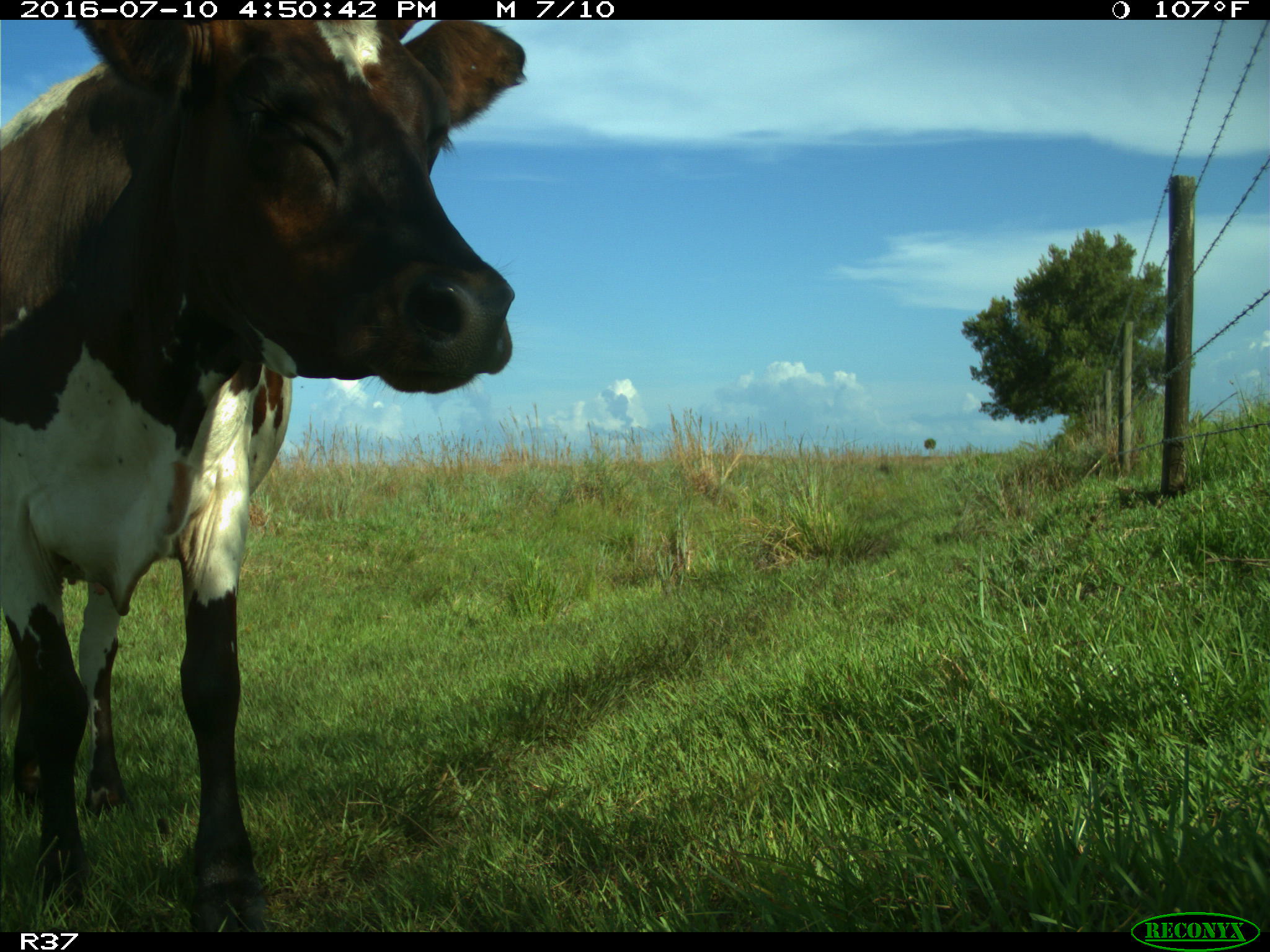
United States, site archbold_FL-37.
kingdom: Animalia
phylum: Chordata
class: Mammalia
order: Artiodactyla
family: Bovidae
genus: Bos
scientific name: Bos taurus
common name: domestic cow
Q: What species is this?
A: Bos taurus (domestic cow).